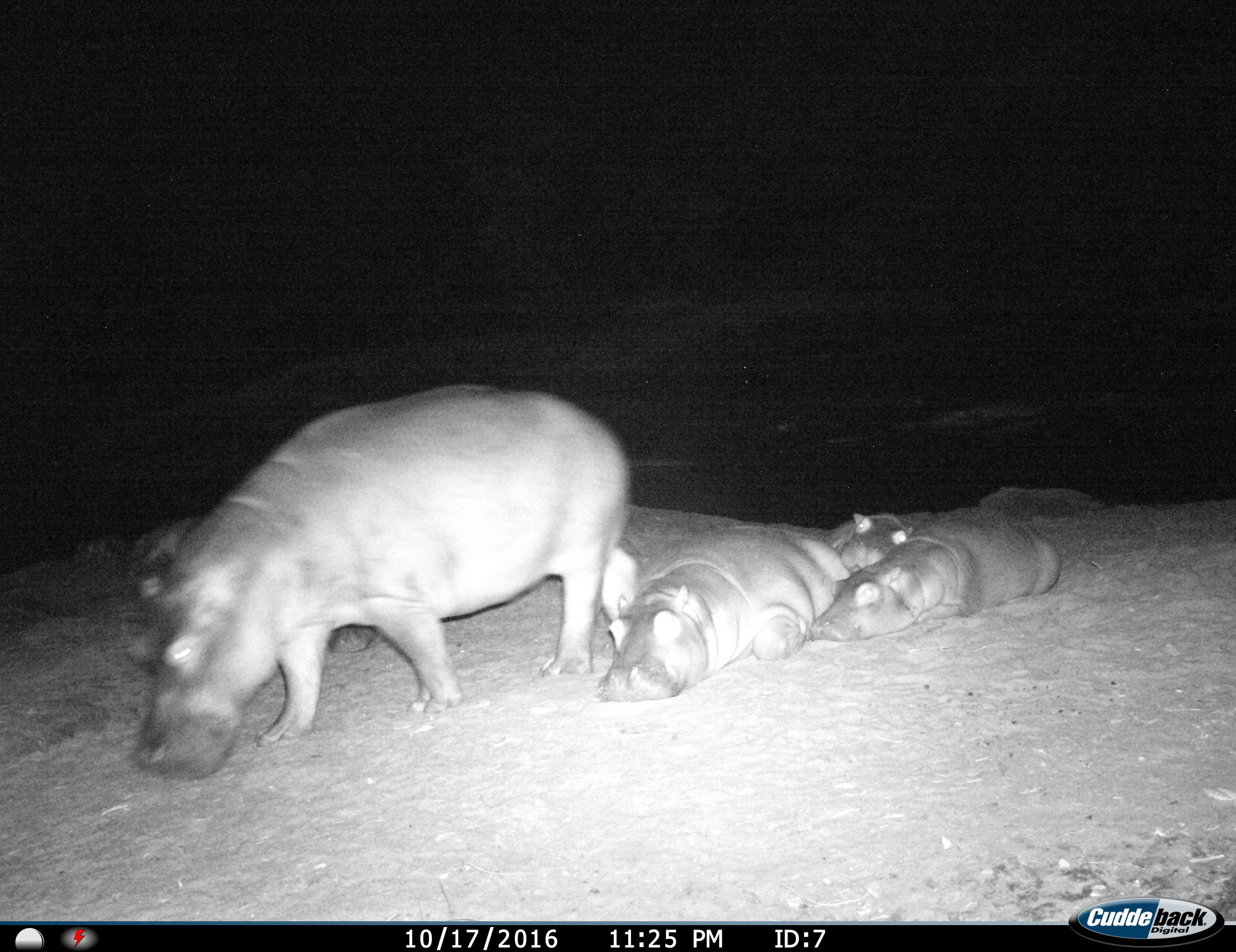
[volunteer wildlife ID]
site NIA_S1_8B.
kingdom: Animalia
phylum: Chordata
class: Mammalia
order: Artiodactyla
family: Hippopotamidae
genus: Hippopotamus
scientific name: Hippopotamus amphibius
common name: hippopotamus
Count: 5.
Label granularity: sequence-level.